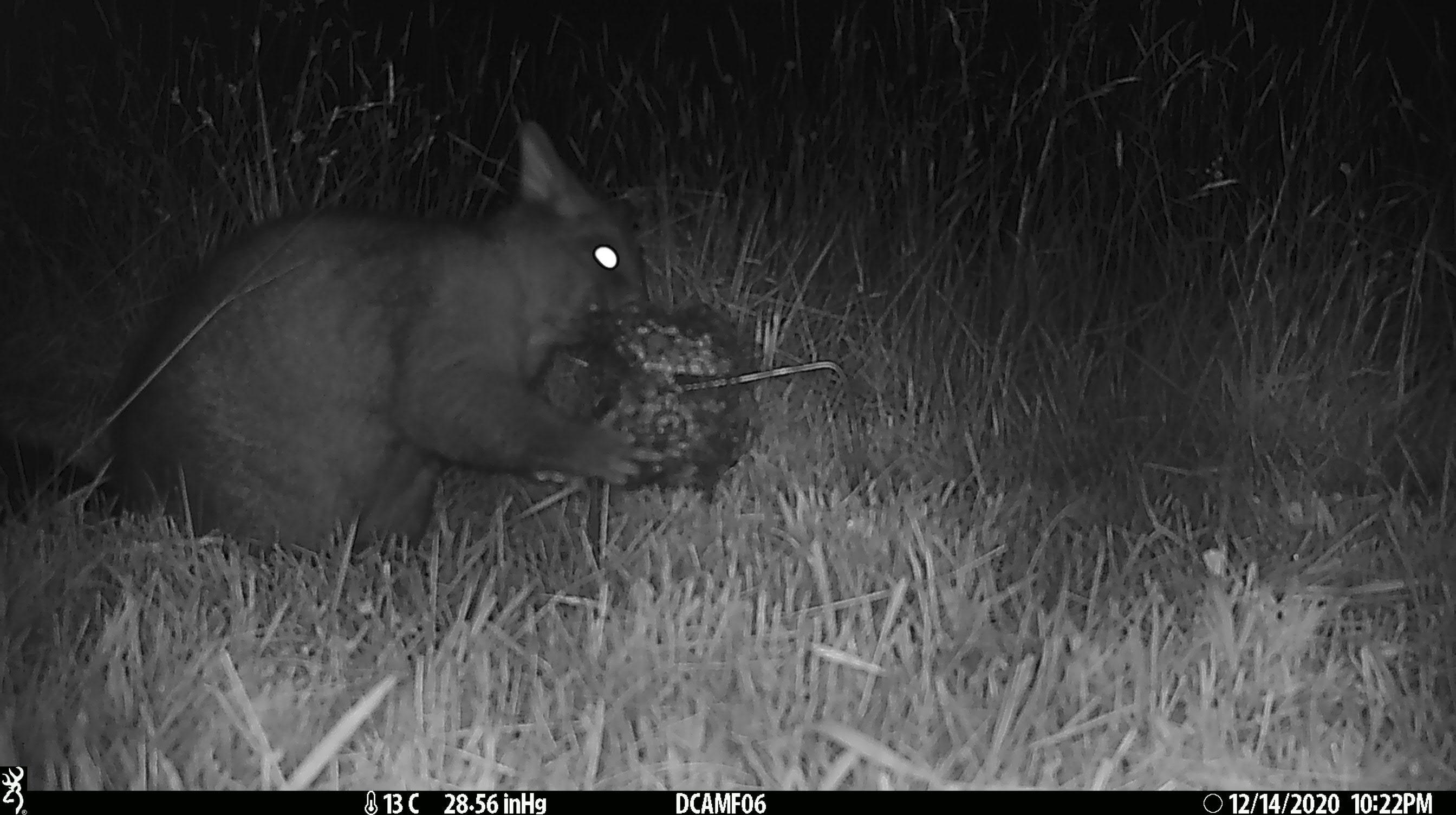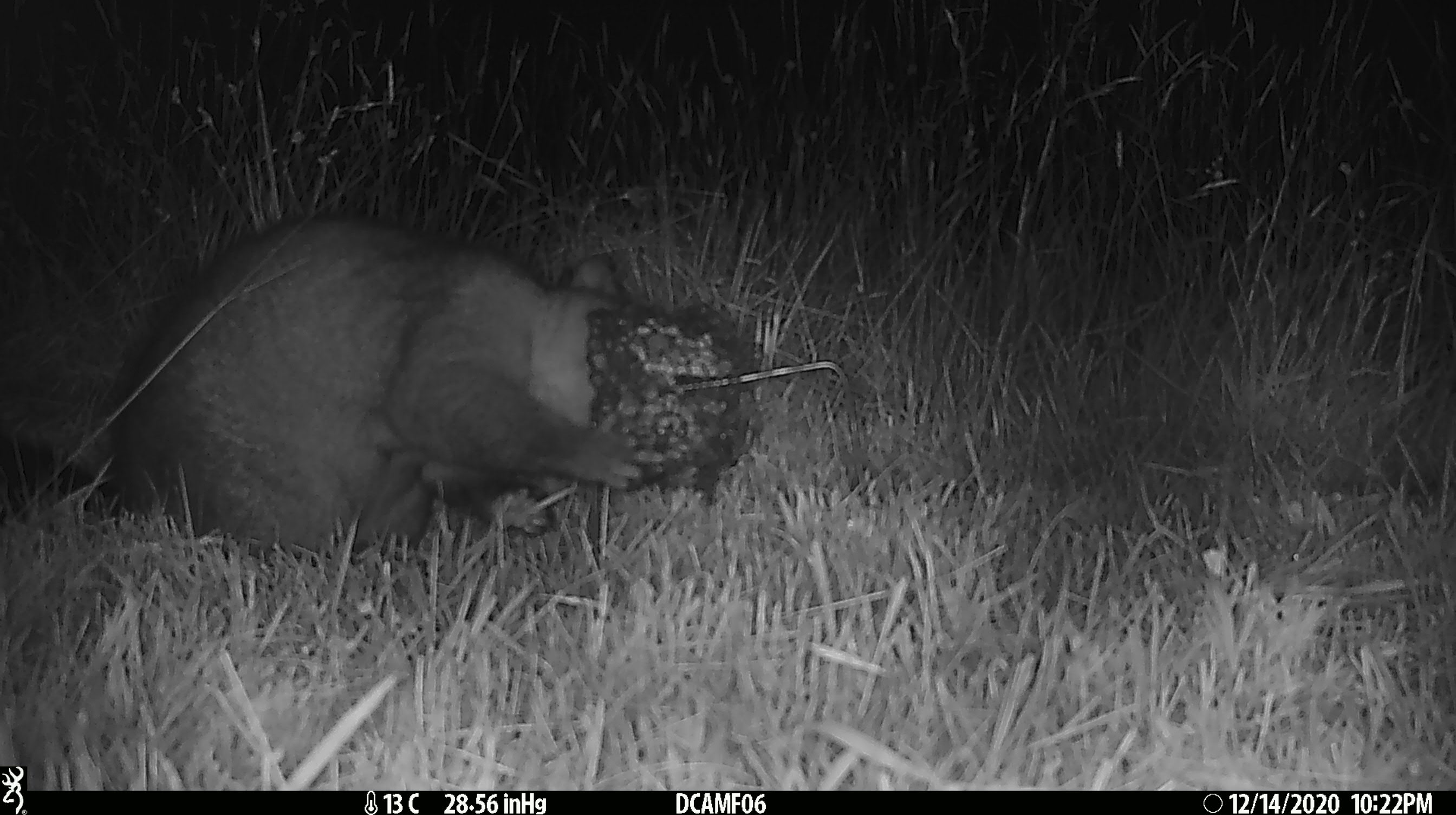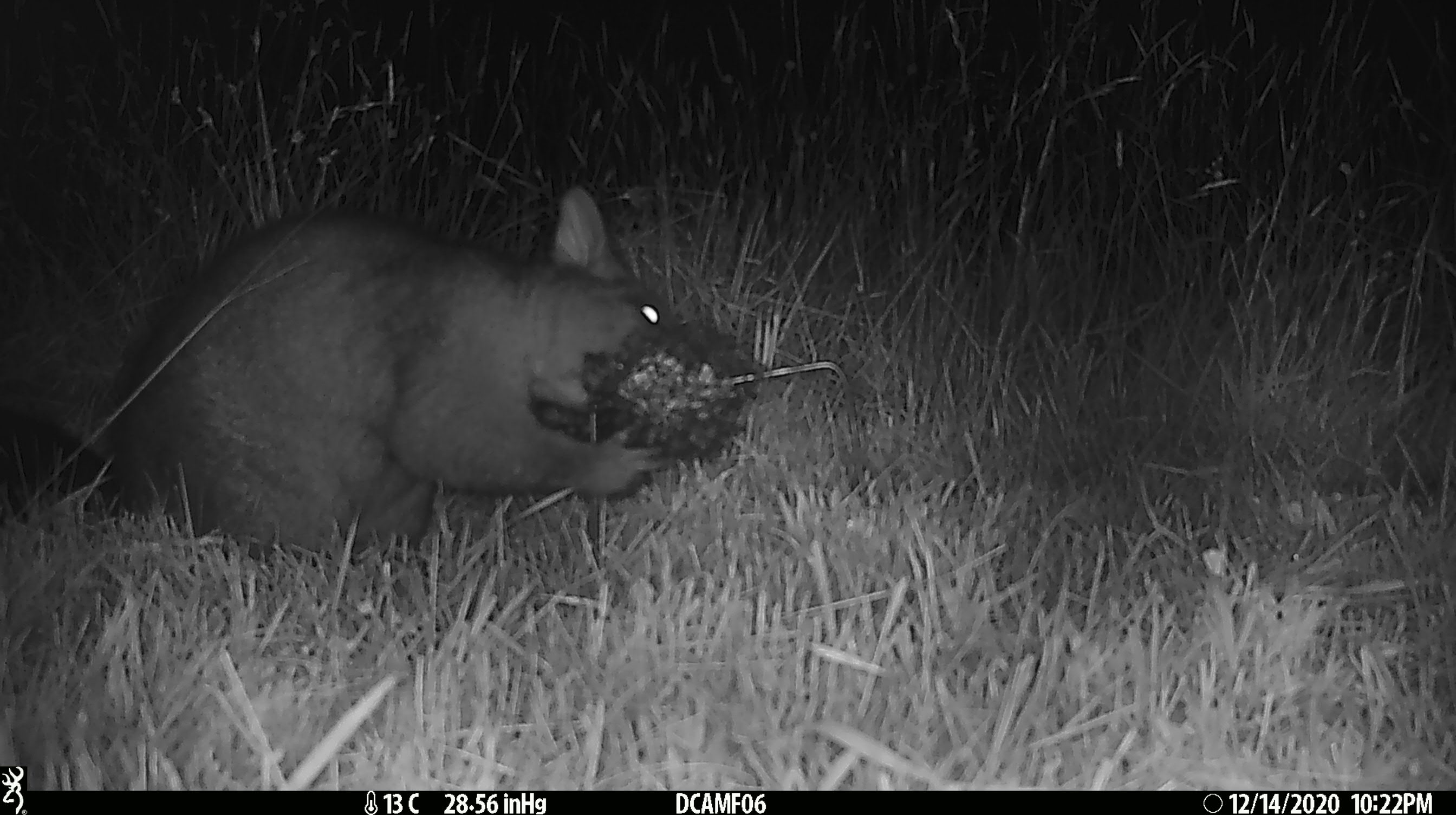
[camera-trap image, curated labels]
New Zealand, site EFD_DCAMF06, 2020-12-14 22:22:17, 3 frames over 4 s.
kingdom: Animalia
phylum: Chordata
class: Mammalia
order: Diprotodontia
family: Phalangeridae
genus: Trichosurus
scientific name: Trichosurus vulpecula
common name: common brushtail possum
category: possum